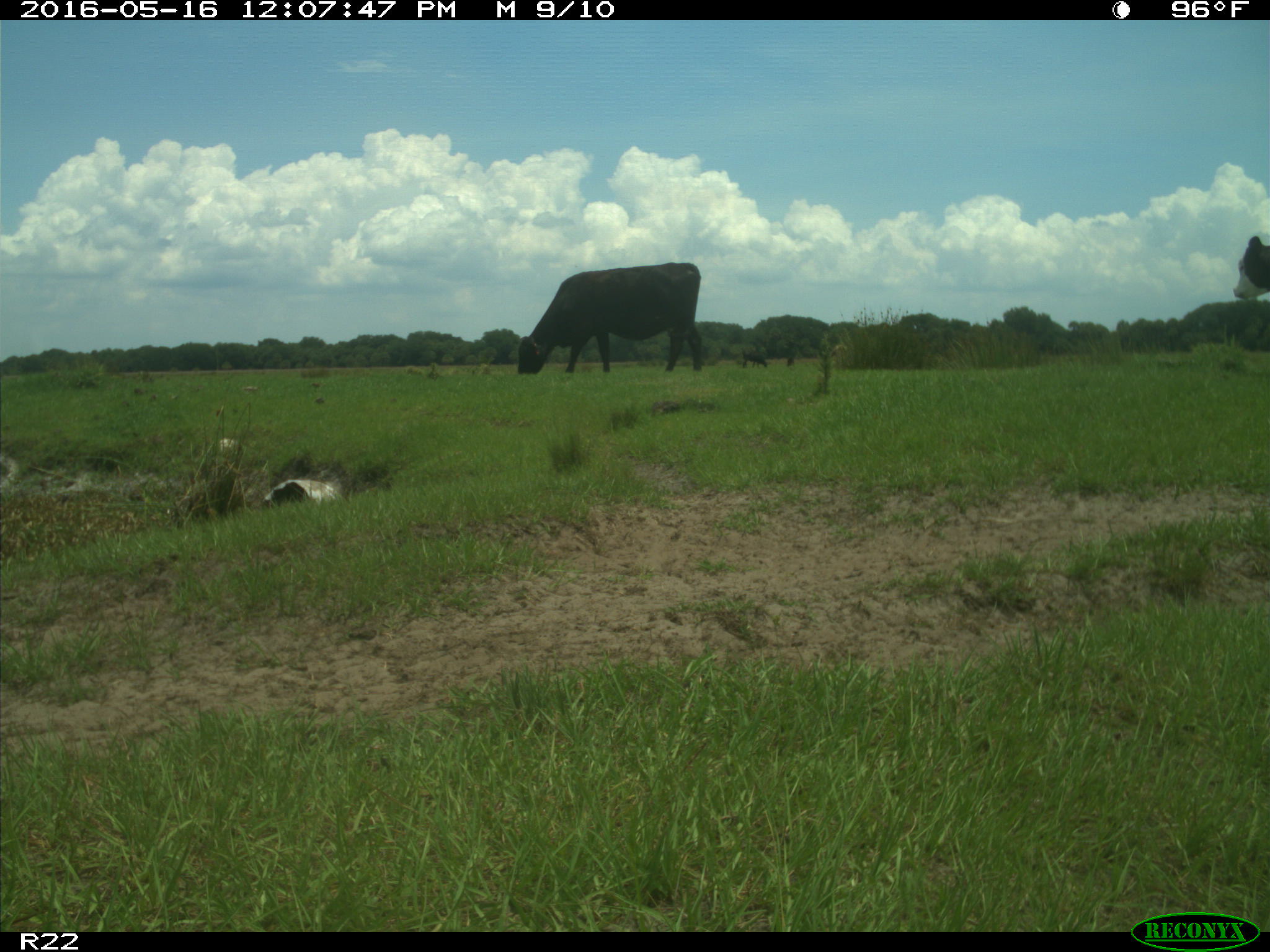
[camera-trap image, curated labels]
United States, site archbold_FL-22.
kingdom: Animalia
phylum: Chordata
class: Mammalia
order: Artiodactyla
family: Bovidae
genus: Bos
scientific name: Bos taurus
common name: domestic cow